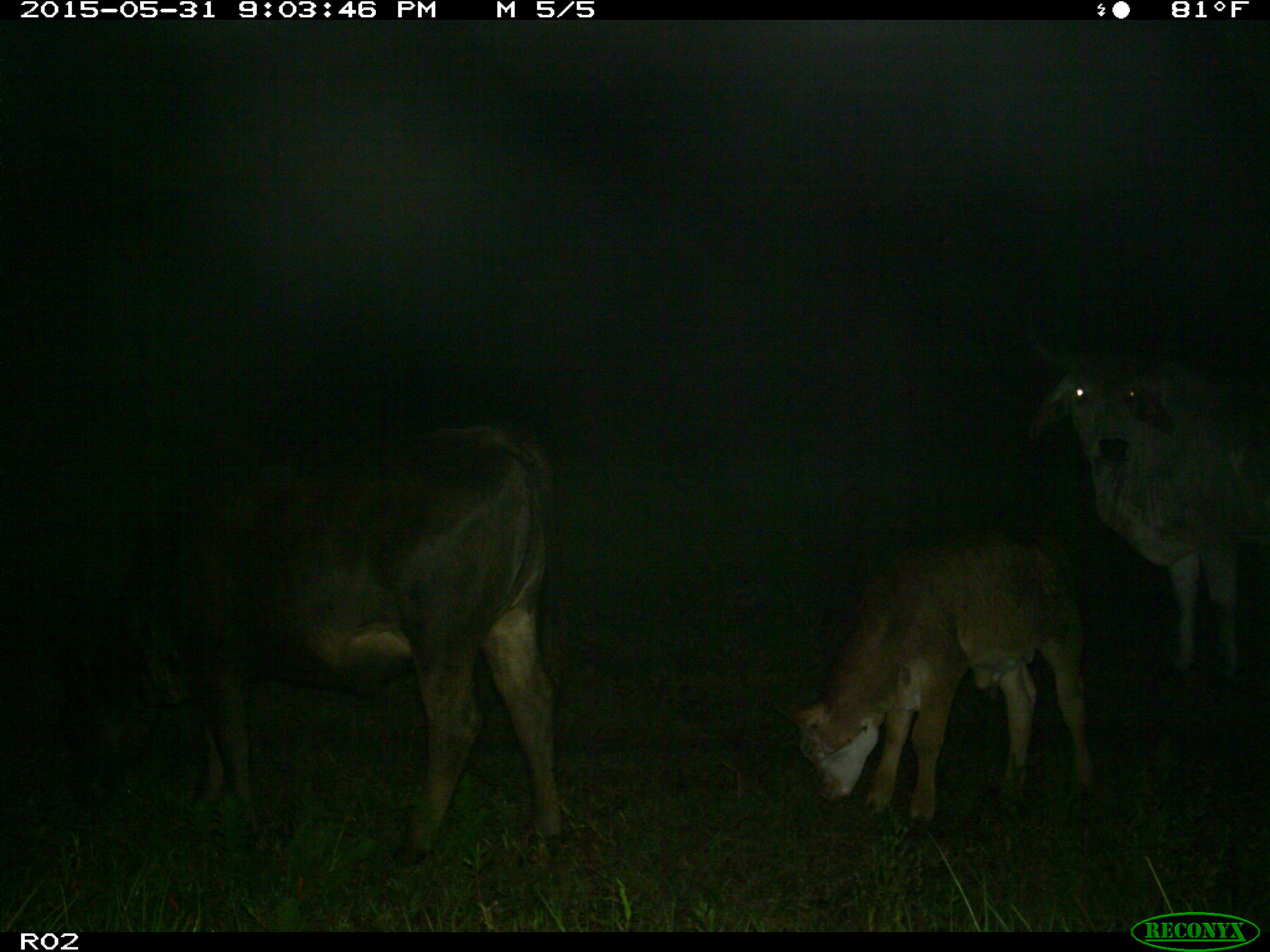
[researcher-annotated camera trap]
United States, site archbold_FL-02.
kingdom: Animalia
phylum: Chordata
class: Mammalia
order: Artiodactyla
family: Bovidae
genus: Bos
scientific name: Bos taurus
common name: domestic cow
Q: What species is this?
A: Bos taurus (domestic cow).